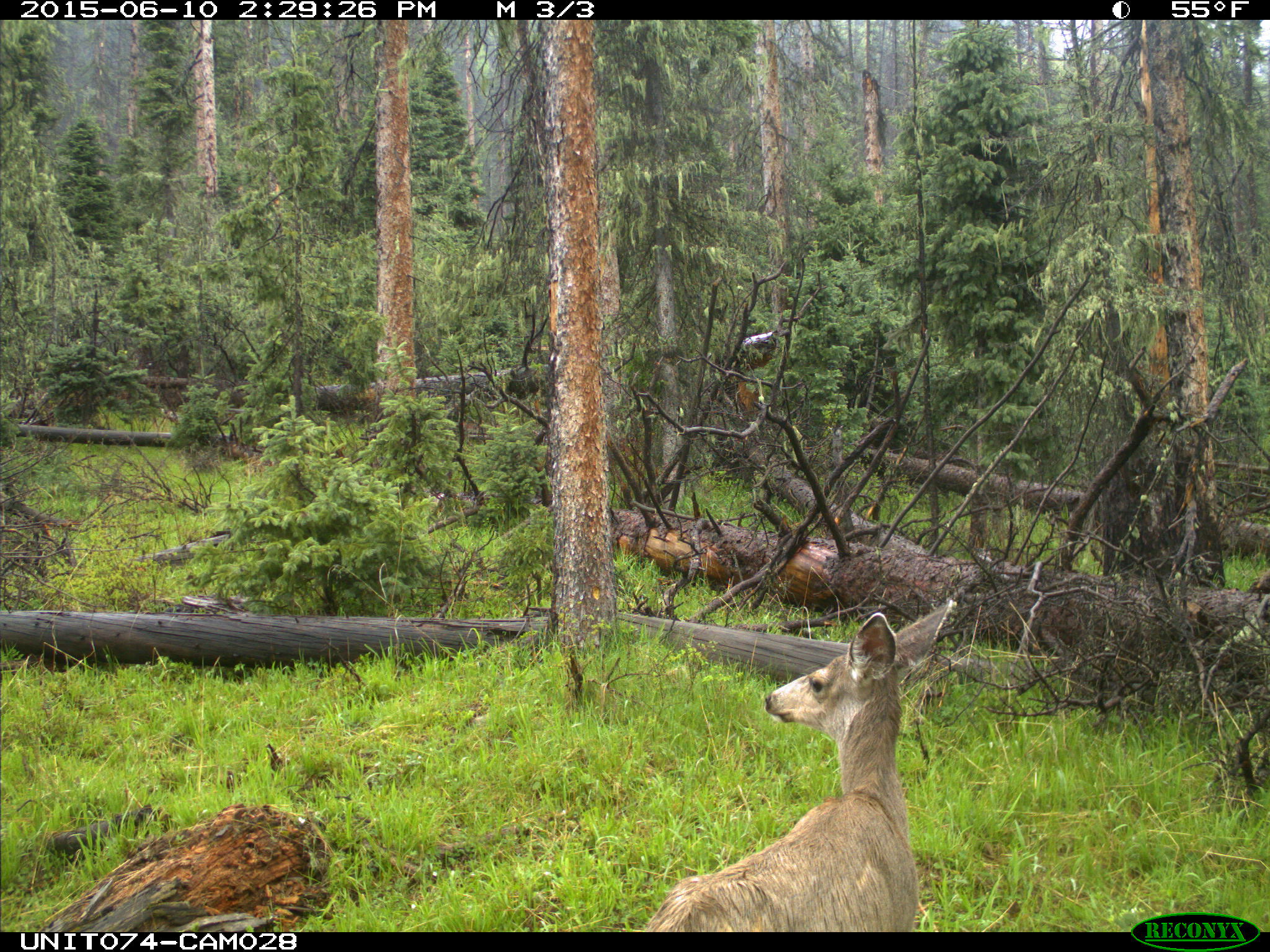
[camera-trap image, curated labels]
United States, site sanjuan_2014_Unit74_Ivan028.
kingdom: Animalia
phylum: Chordata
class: Mammalia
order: Artiodactyla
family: Cervidae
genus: Odocoileus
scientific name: Odocoileus hemionus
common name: mule deer